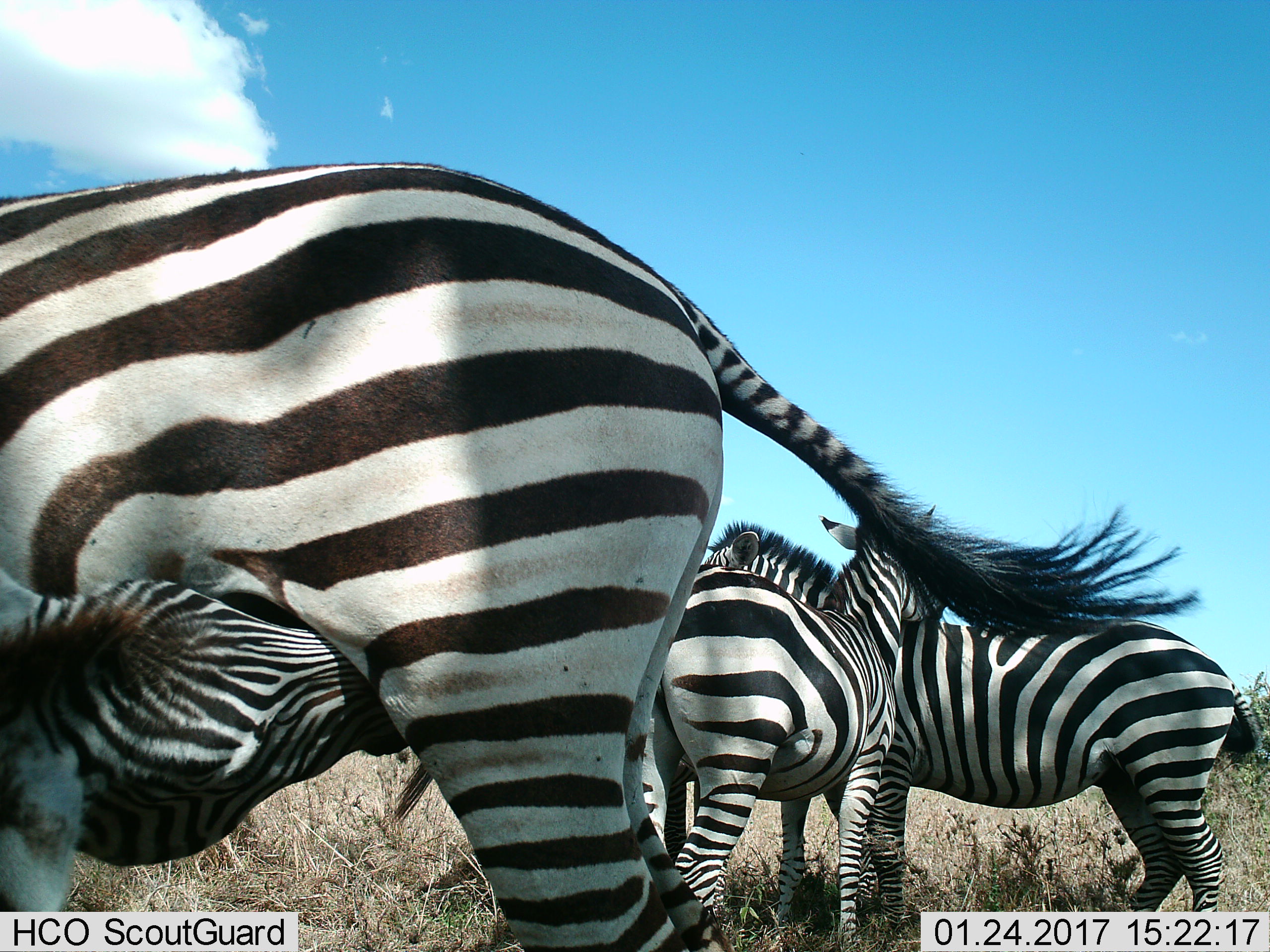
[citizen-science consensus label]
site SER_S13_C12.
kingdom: Animalia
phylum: Chordata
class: Mammalia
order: Perissodactyla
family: Equidae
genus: Equus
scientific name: Equus quagga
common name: plains zebra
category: zebraplains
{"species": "zebraplains (plains zebra) (Equus quagga)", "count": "4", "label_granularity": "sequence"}